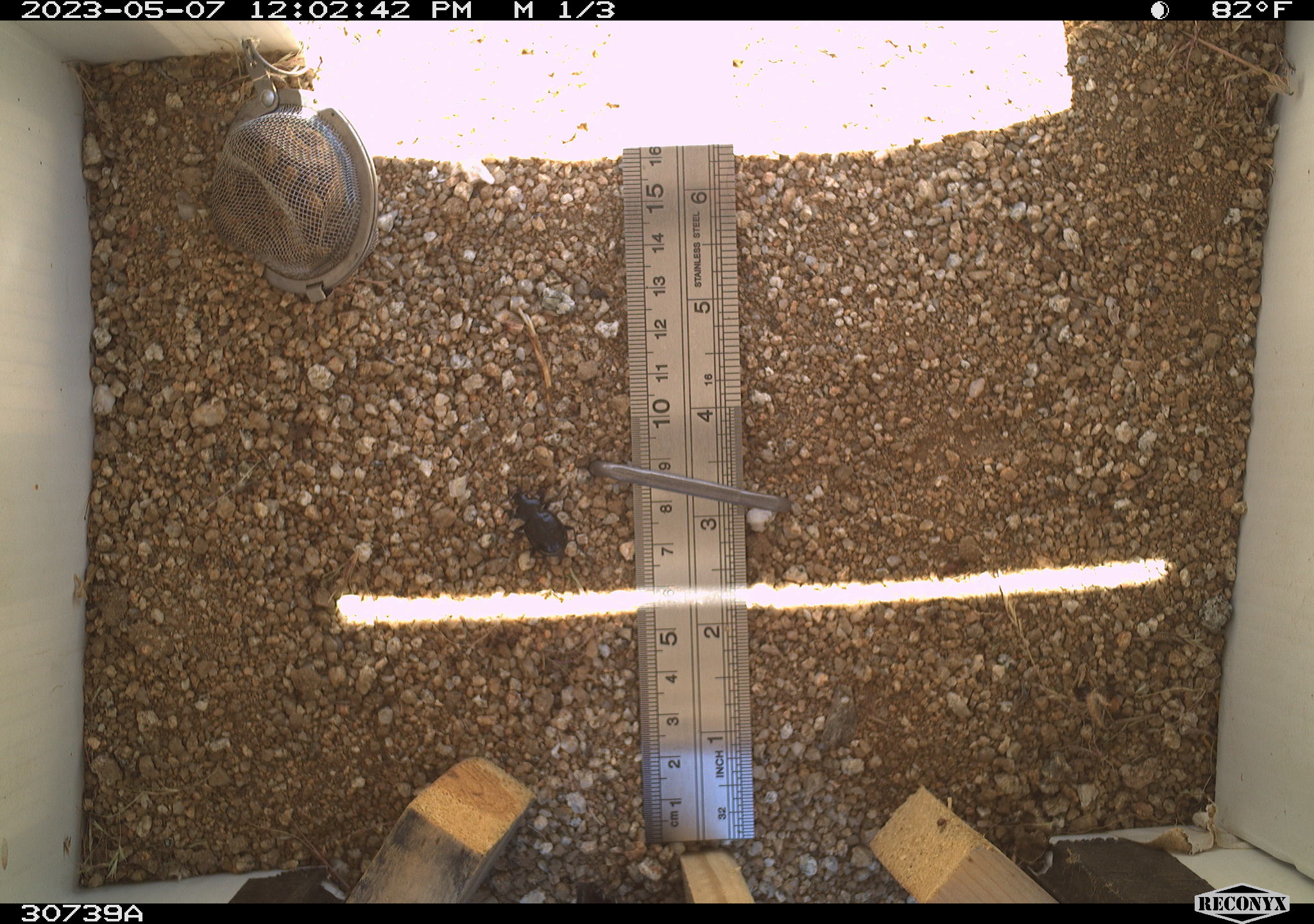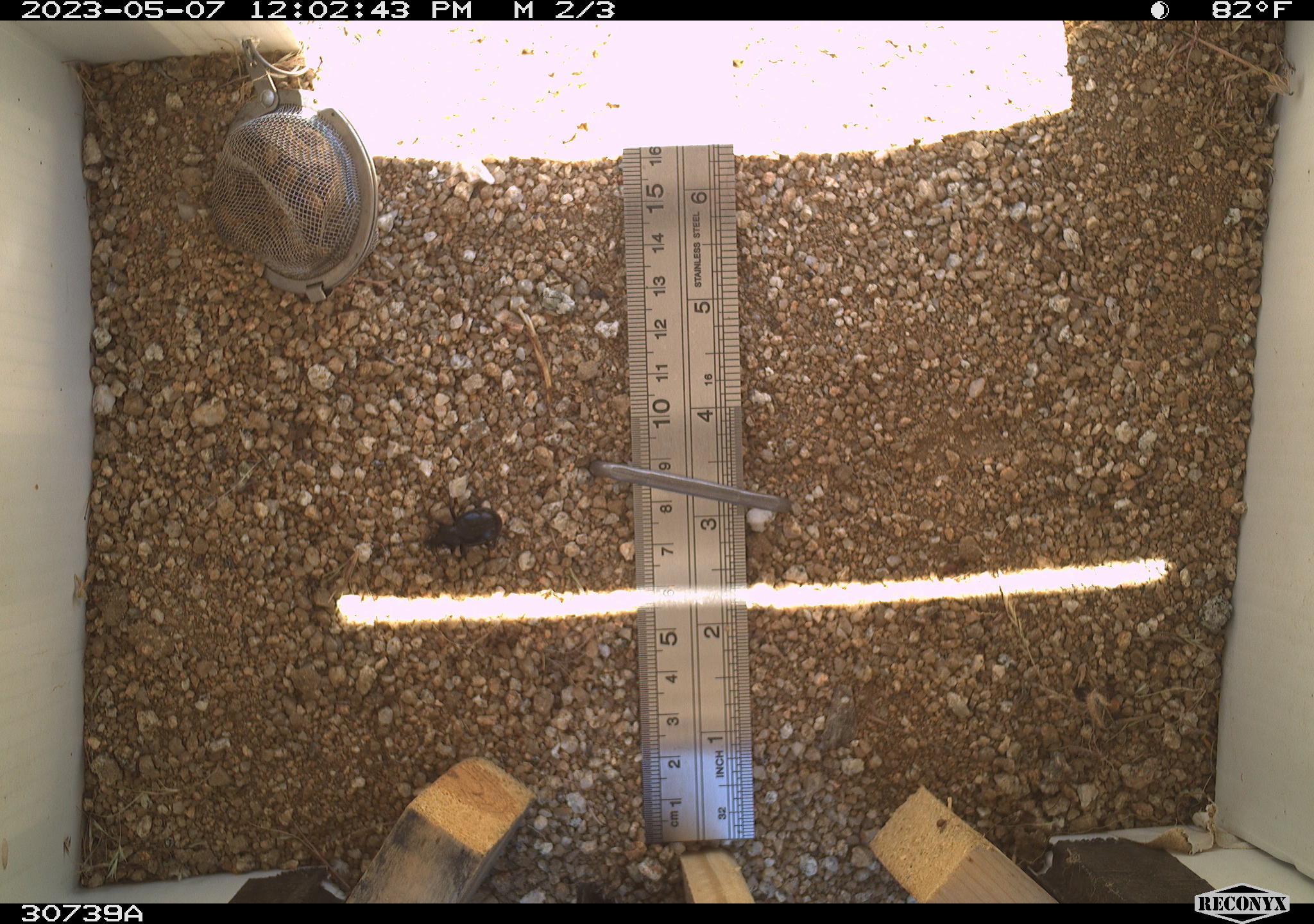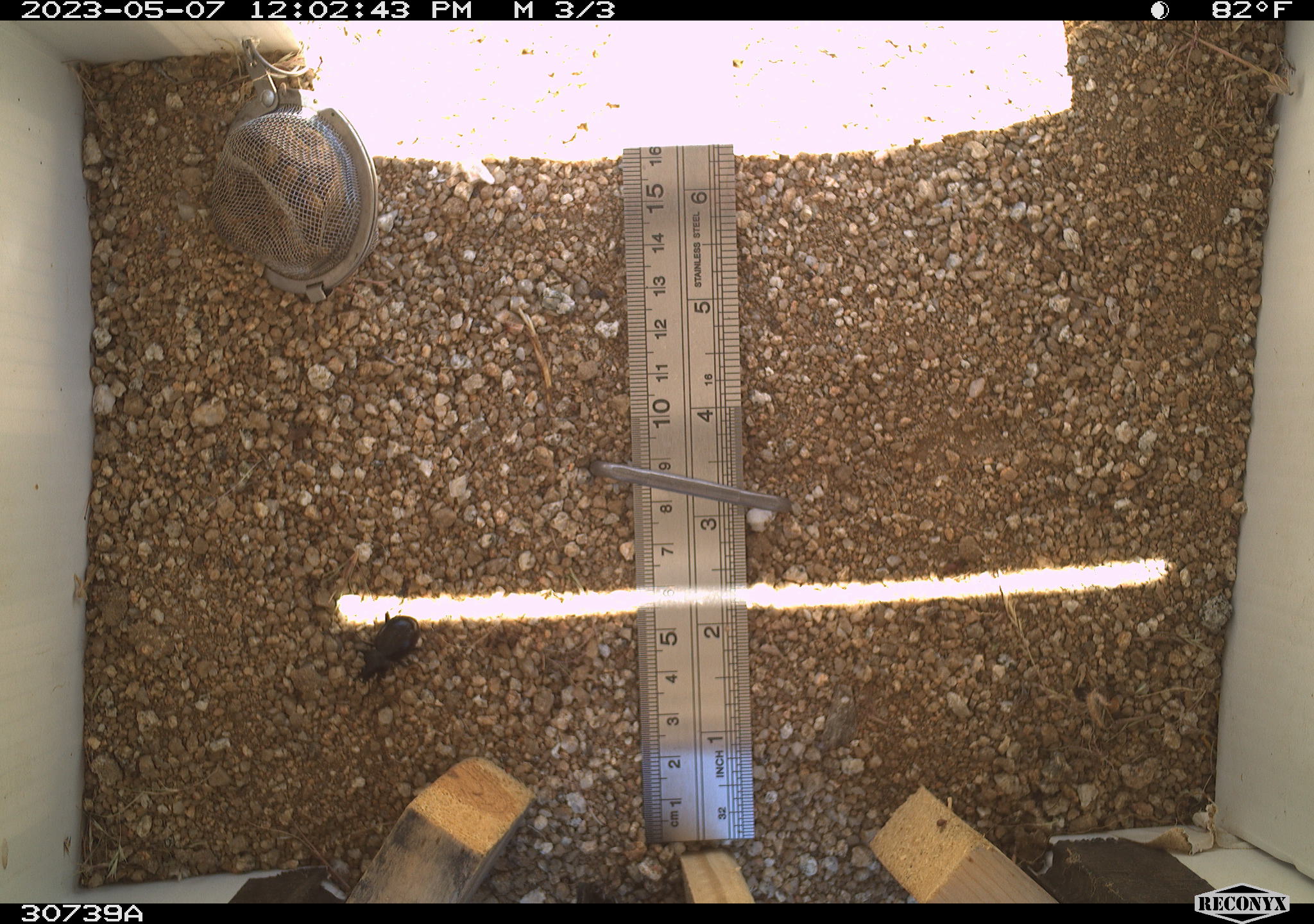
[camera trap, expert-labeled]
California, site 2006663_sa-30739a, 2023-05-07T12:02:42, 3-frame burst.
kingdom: Animalia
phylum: Arthropoda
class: Insecta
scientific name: Insecta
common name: insect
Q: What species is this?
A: Insect (Insecta).